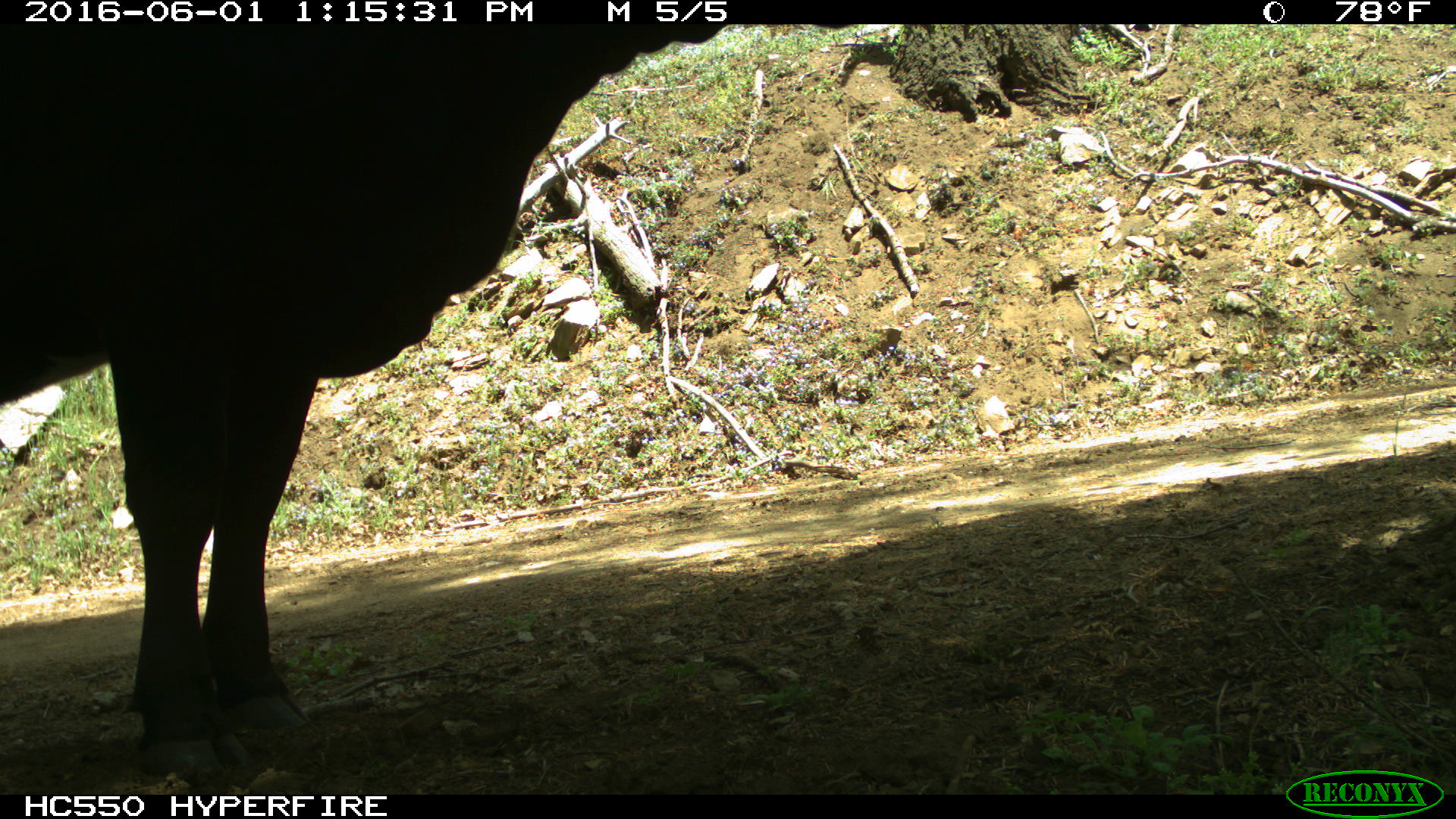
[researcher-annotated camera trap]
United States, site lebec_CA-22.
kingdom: Animalia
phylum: Chordata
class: Mammalia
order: Artiodactyla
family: Bovidae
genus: Bos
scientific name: Bos taurus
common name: domestic cow